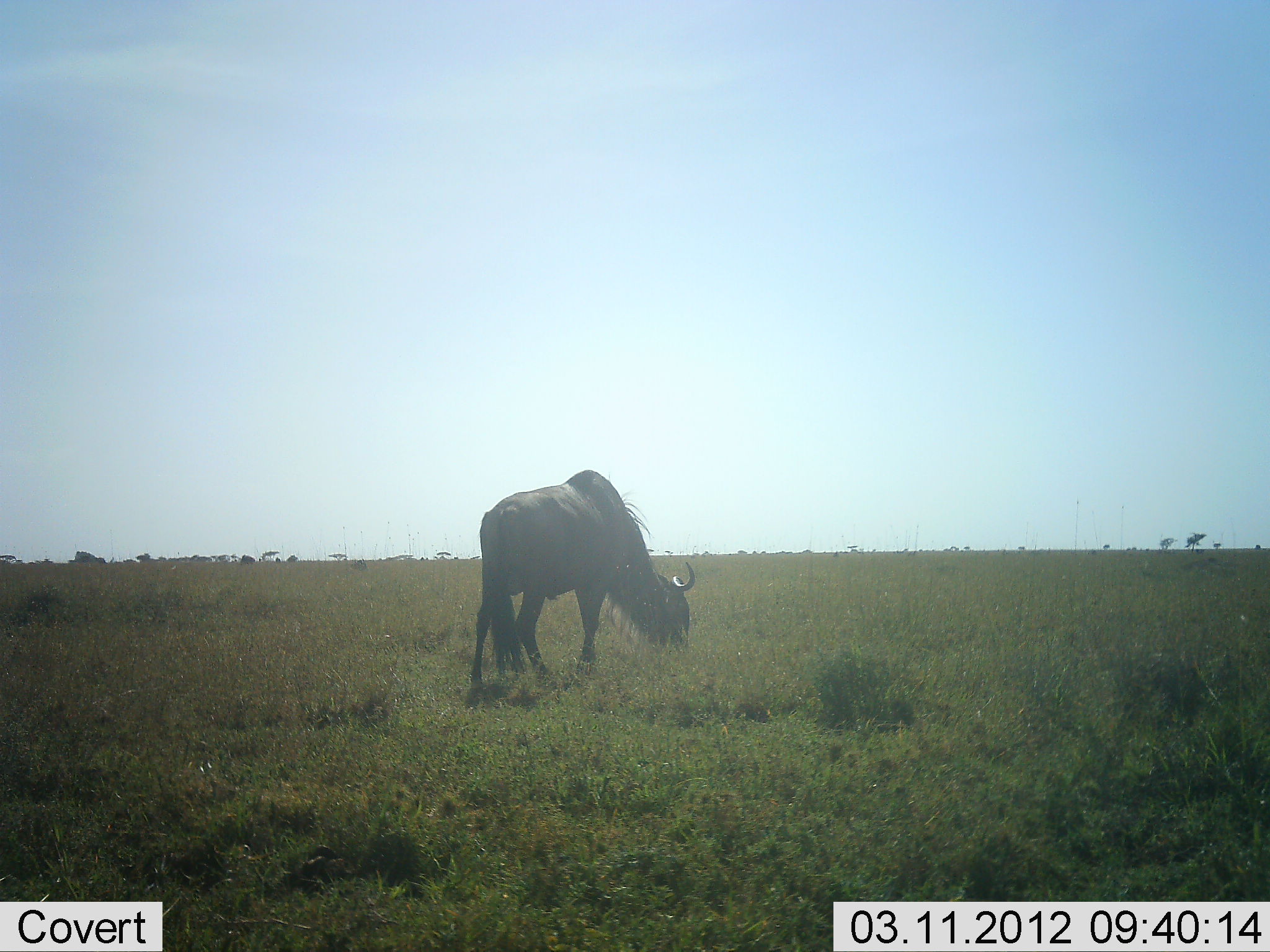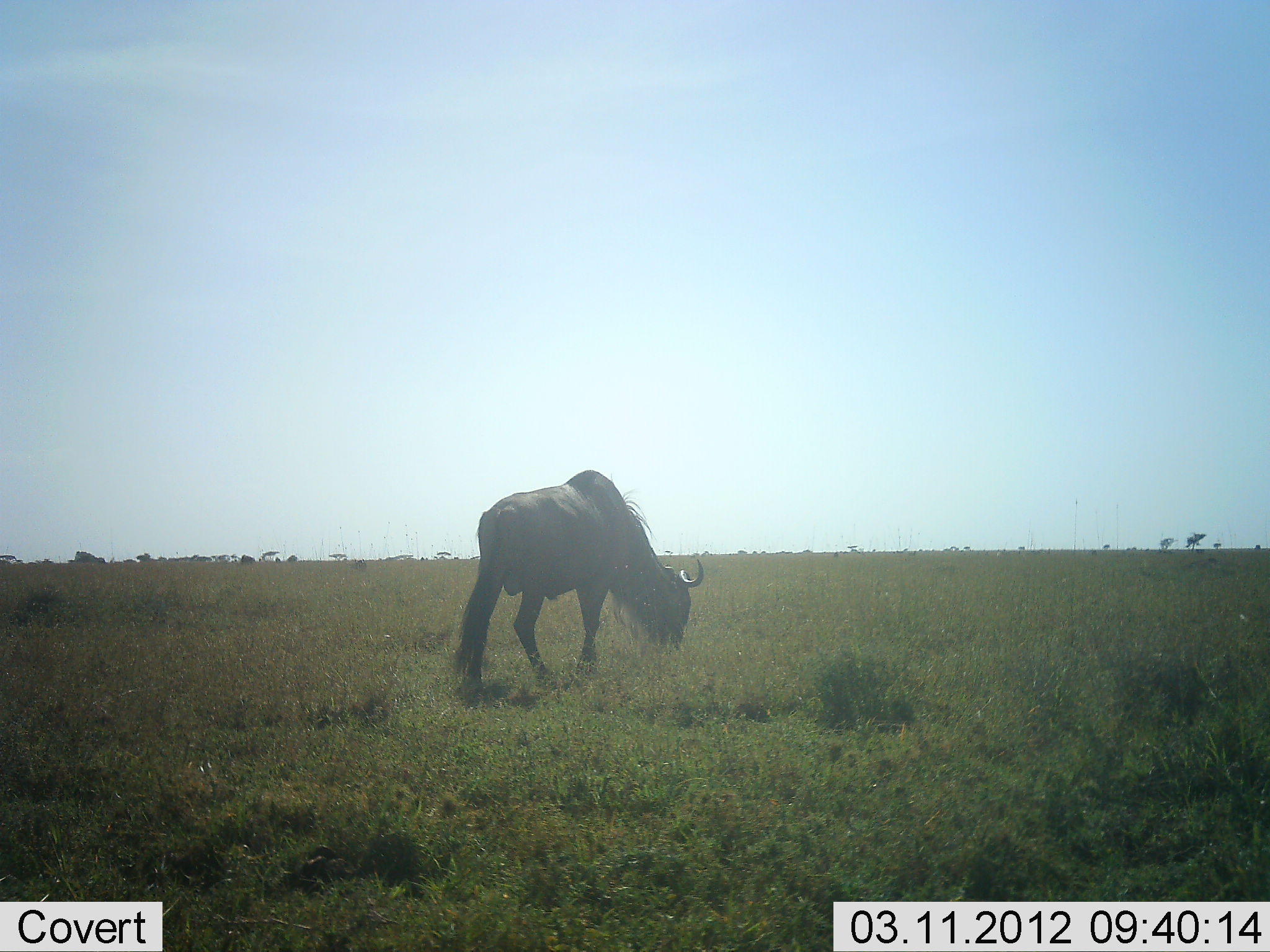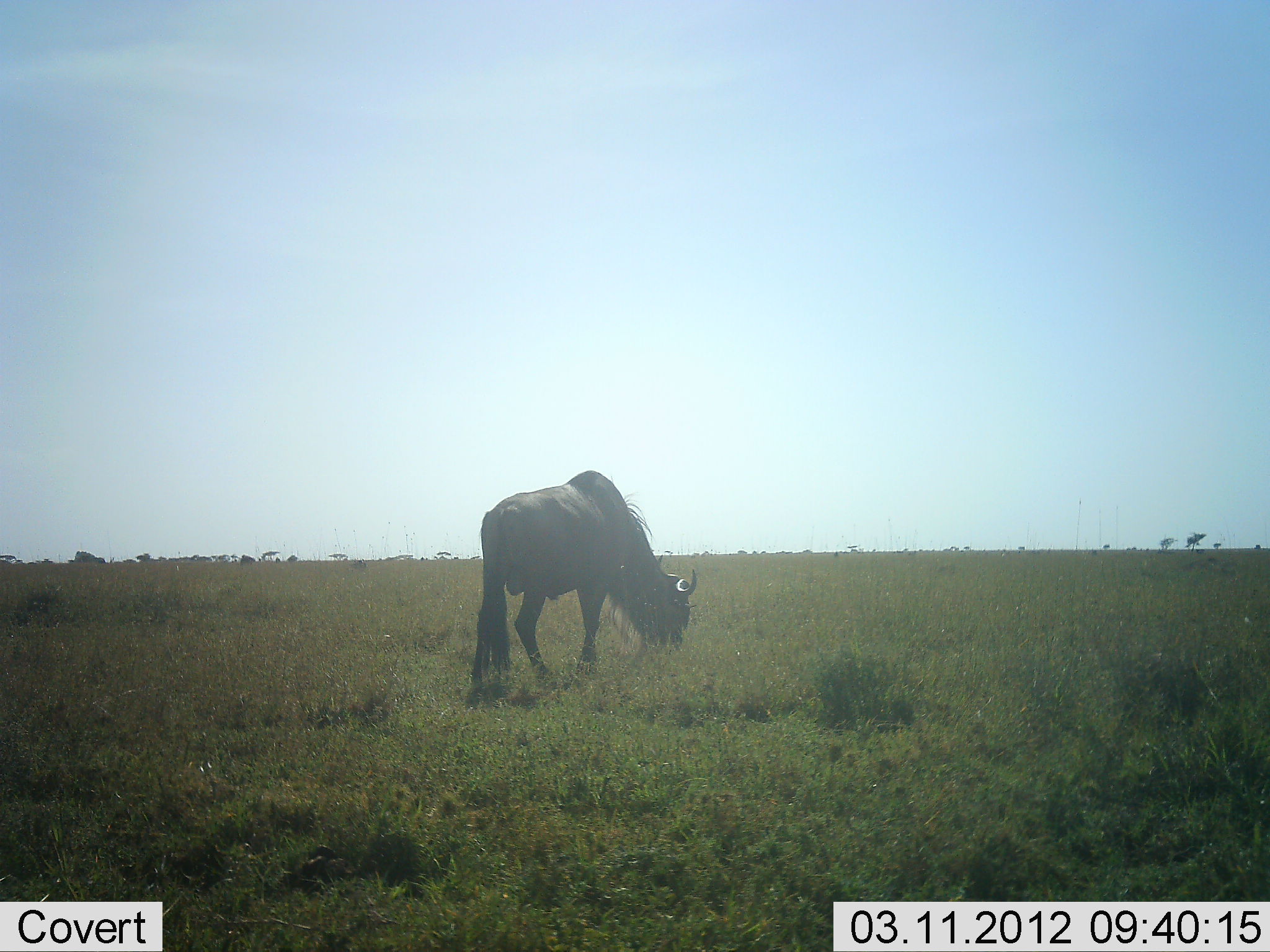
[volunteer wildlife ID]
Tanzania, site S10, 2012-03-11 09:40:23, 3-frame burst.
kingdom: Animalia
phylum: Chordata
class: Mammalia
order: Artiodactyla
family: Bovidae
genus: Connochaetes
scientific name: Connochaetes taurinus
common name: blue wildebeest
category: wildebeest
Wildebeest (blue wildebeest) (Connochaetes taurinus), count 1. Behavior (volunteer vote fractions): standing 11%, resting 0%, moving 11%, interacting 0%. Young present (vote fraction): 0%. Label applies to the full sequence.